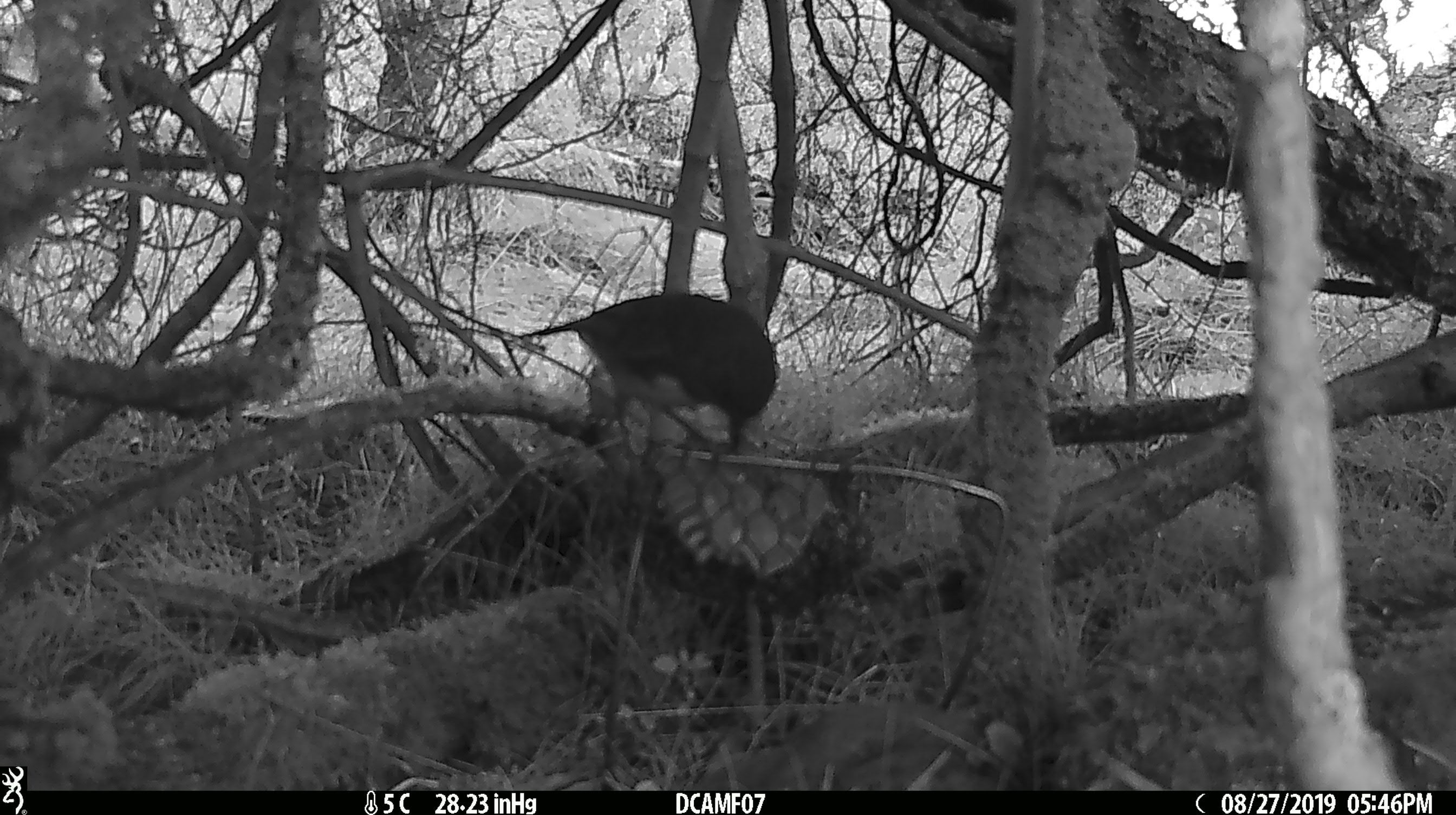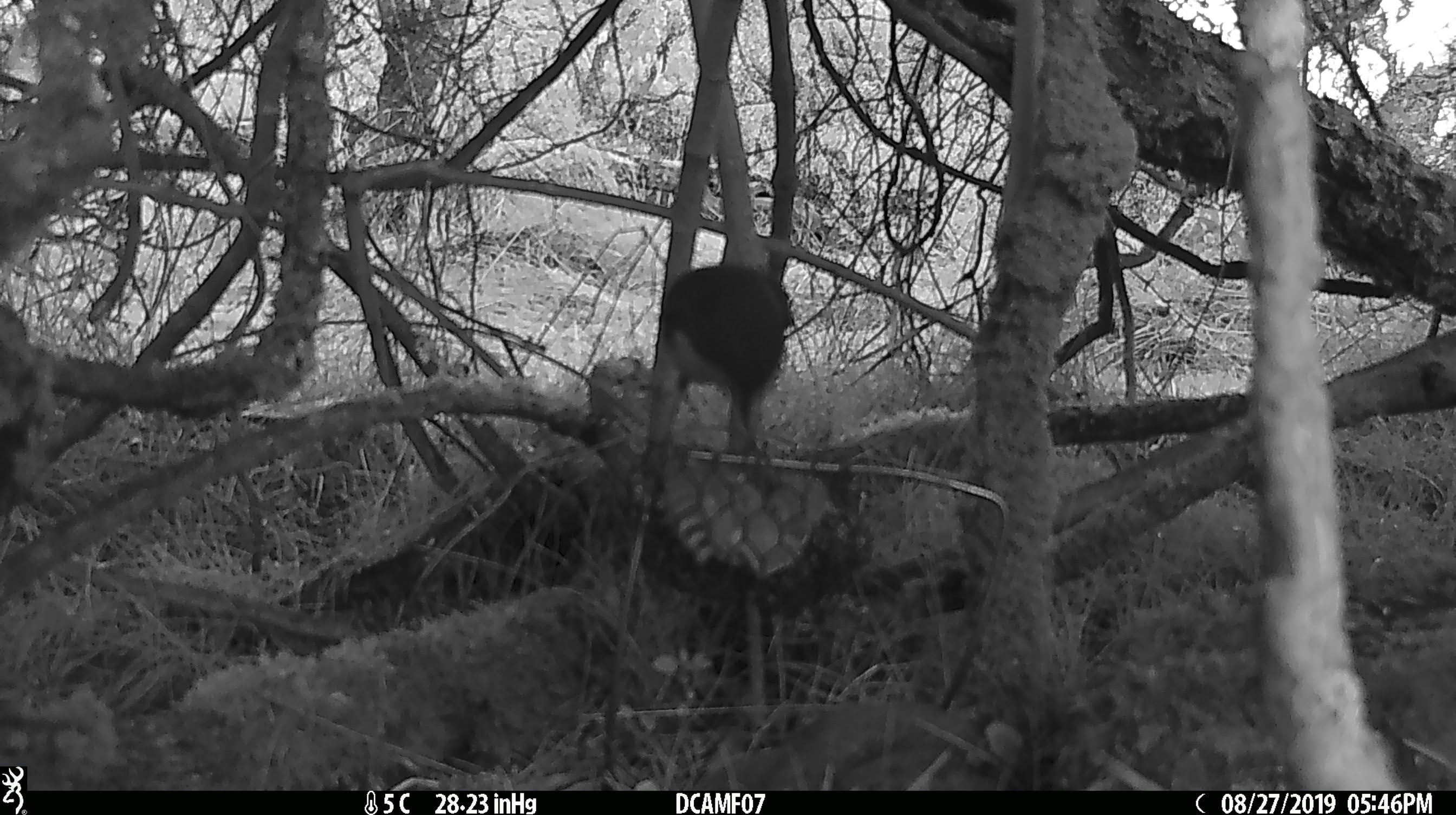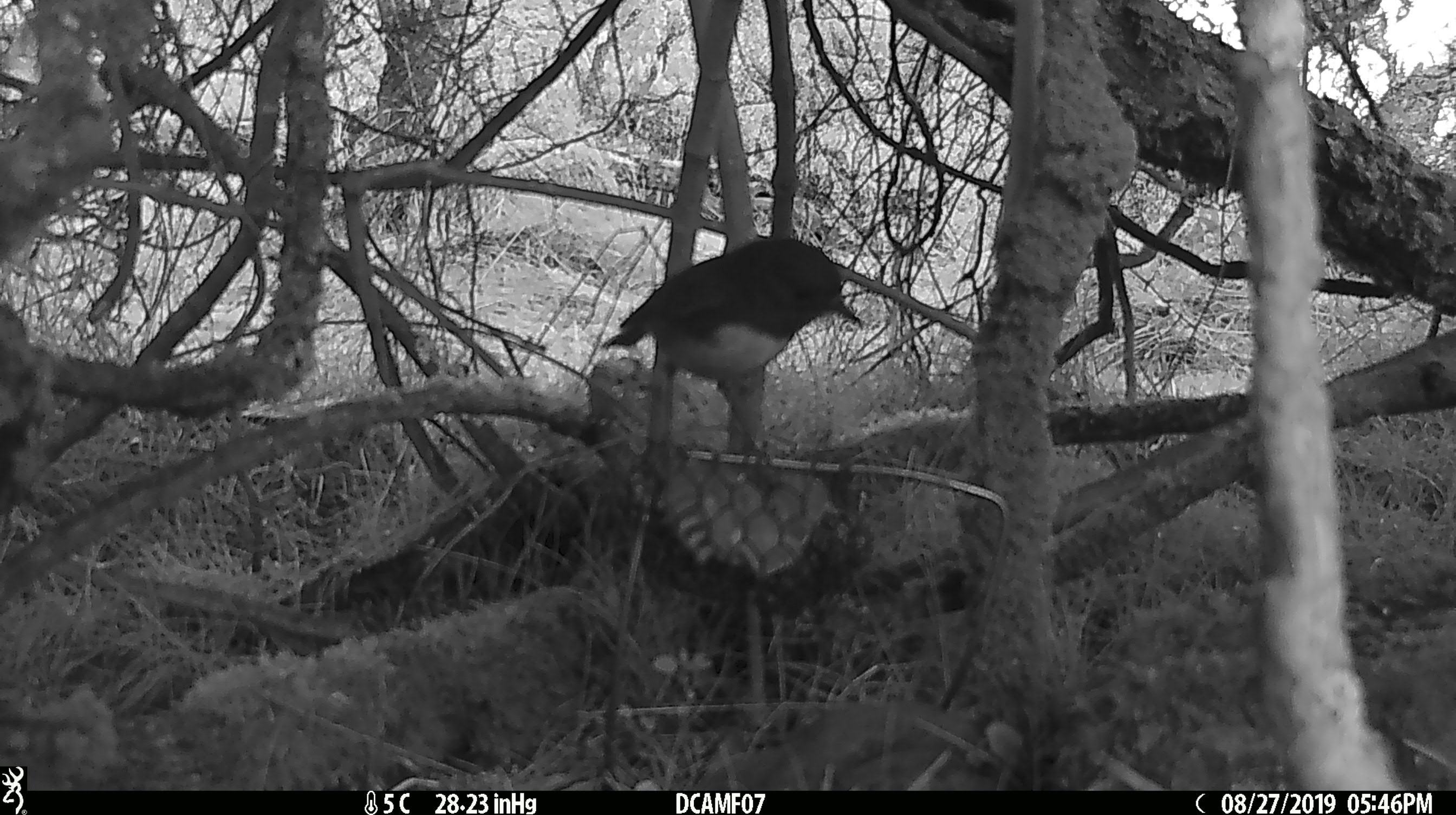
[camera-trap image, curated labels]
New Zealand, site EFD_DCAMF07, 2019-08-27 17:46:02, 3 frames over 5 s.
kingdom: Animalia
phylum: Chordata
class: Aves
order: Passeriformes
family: Petroicidae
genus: Petroica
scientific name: Petroica australis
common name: new zealand robin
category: robin